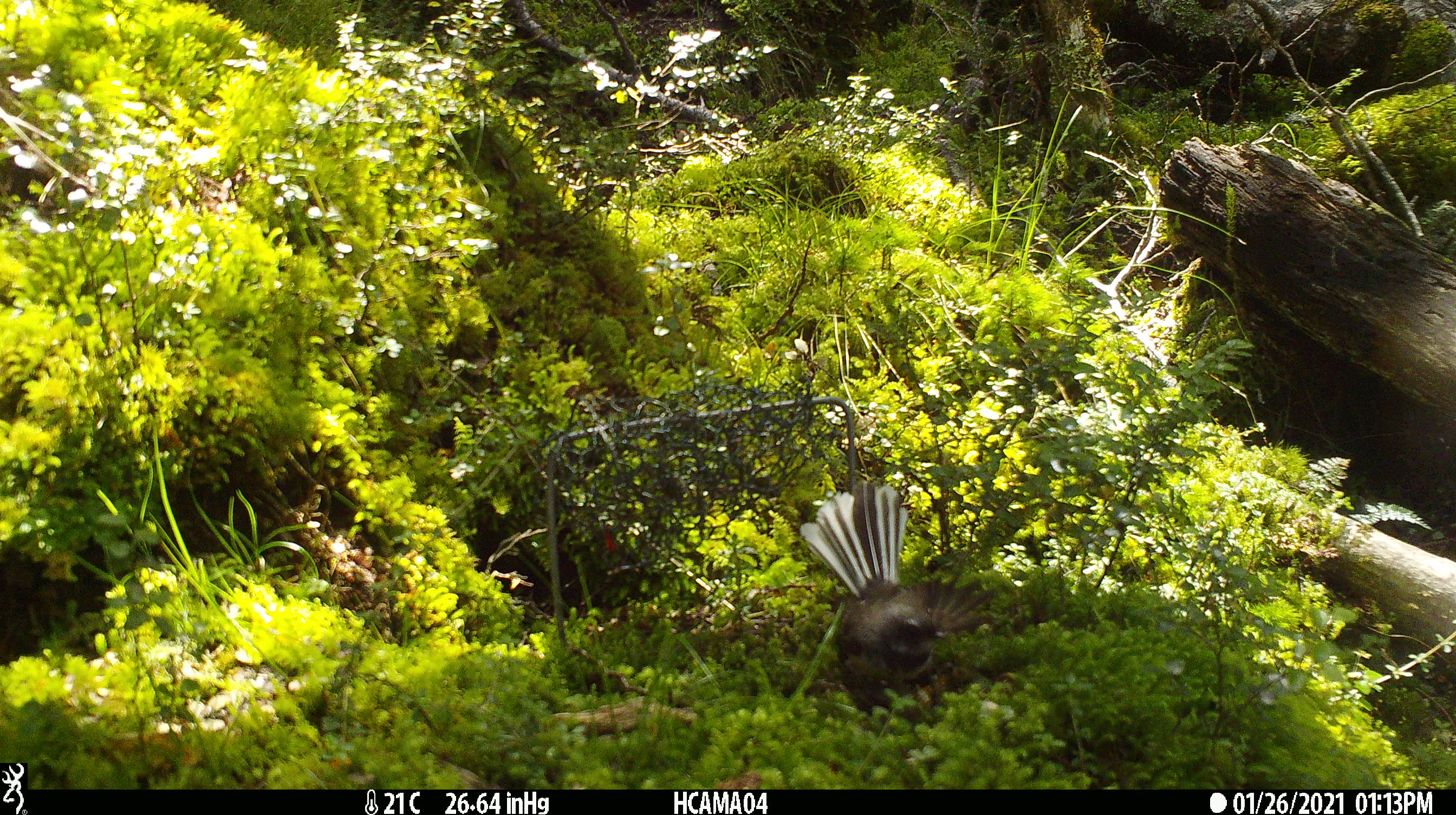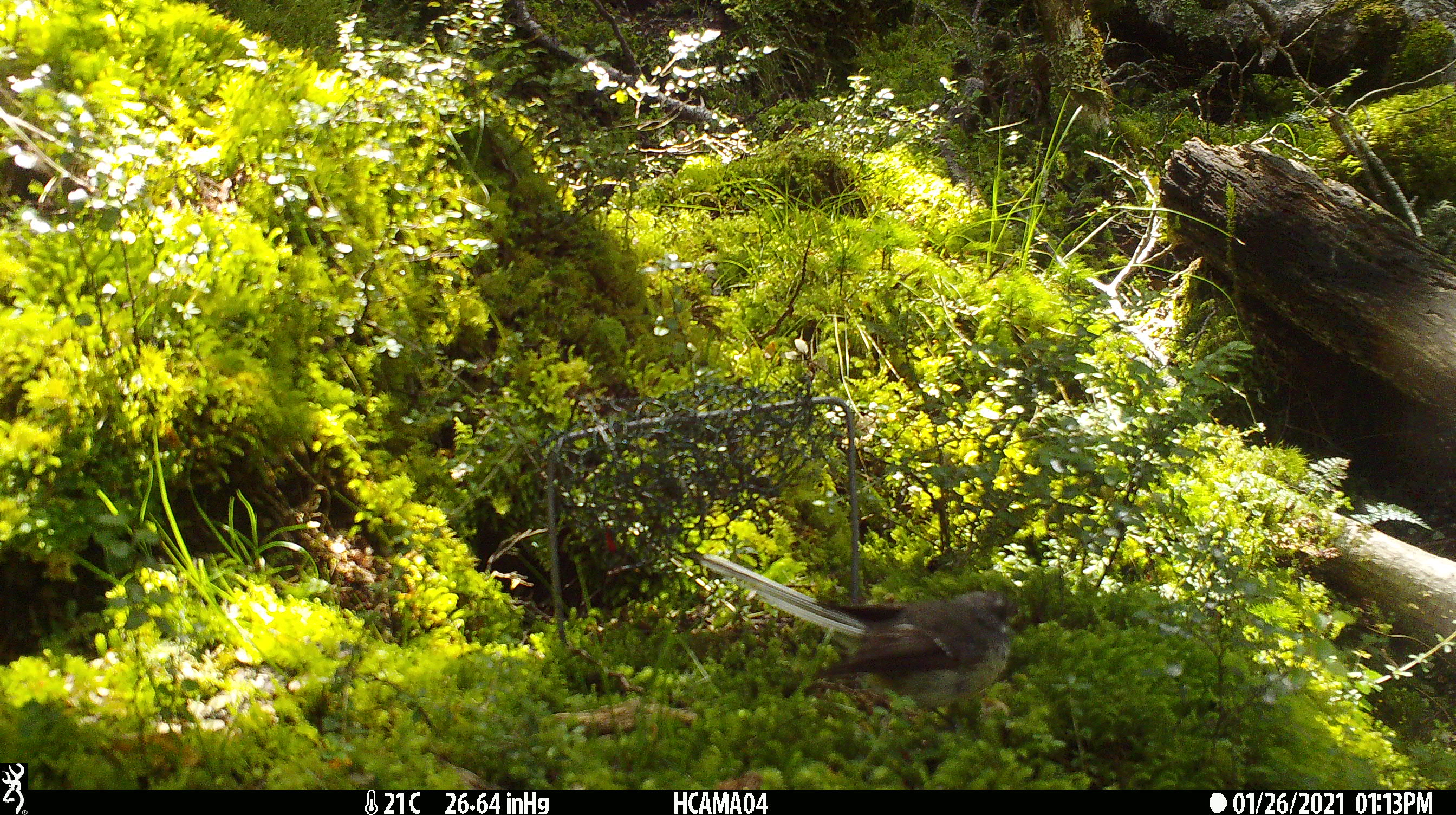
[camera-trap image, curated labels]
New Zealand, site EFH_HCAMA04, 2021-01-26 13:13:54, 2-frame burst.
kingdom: Animalia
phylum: Chordata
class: Aves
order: Passeriformes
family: Rhipiduridae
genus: Rhipidura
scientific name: Rhipidura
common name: fantails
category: fantail